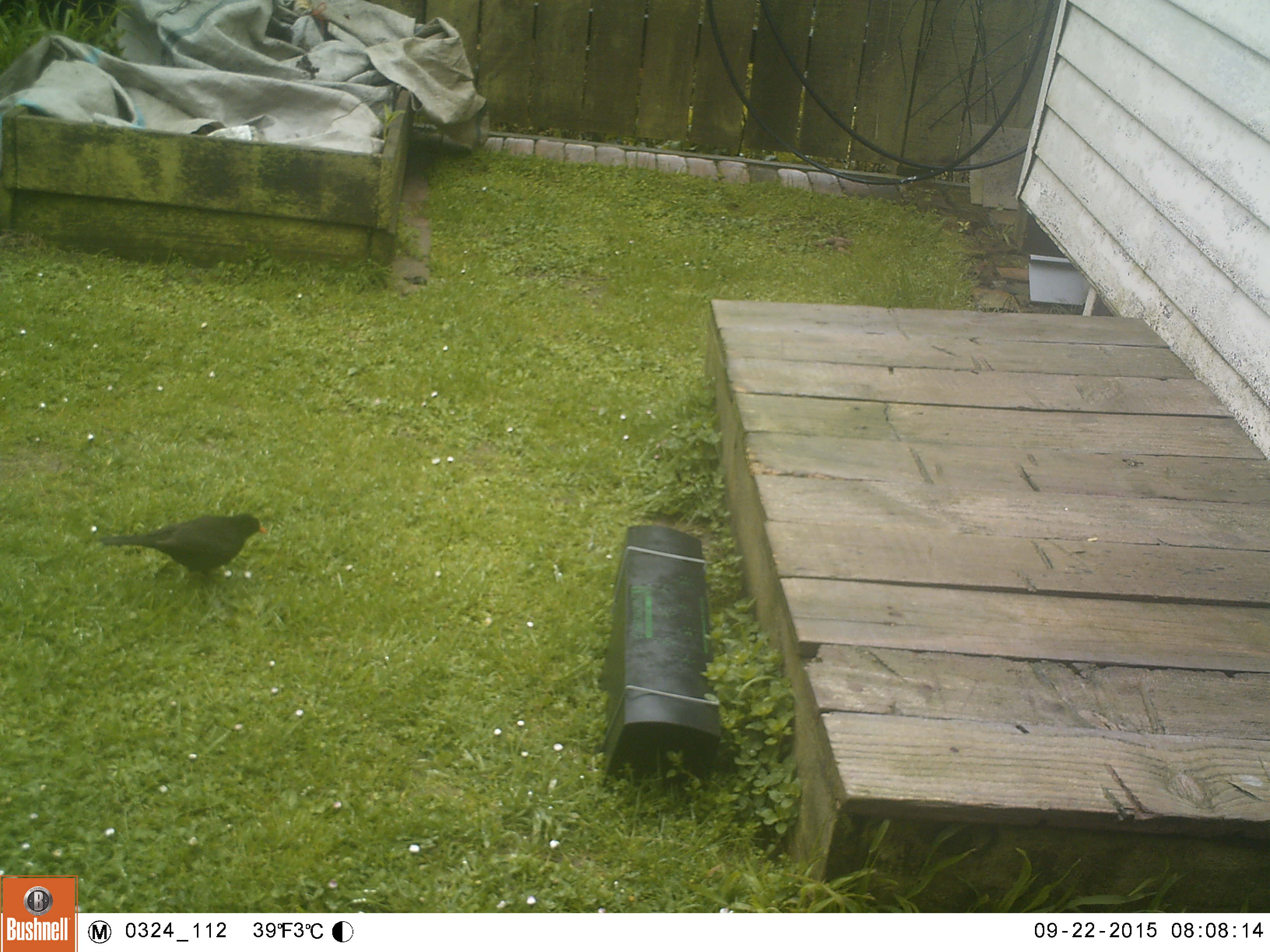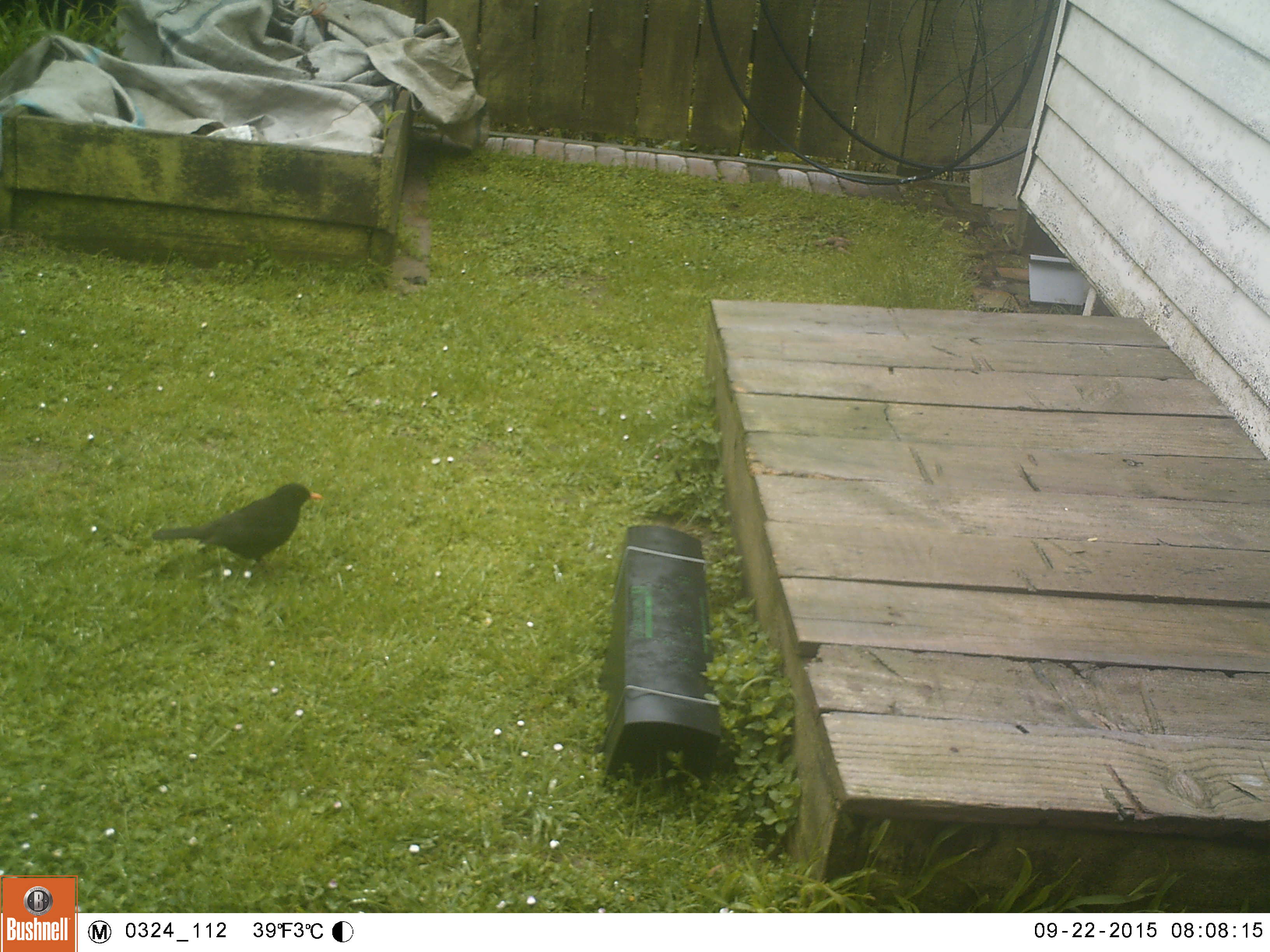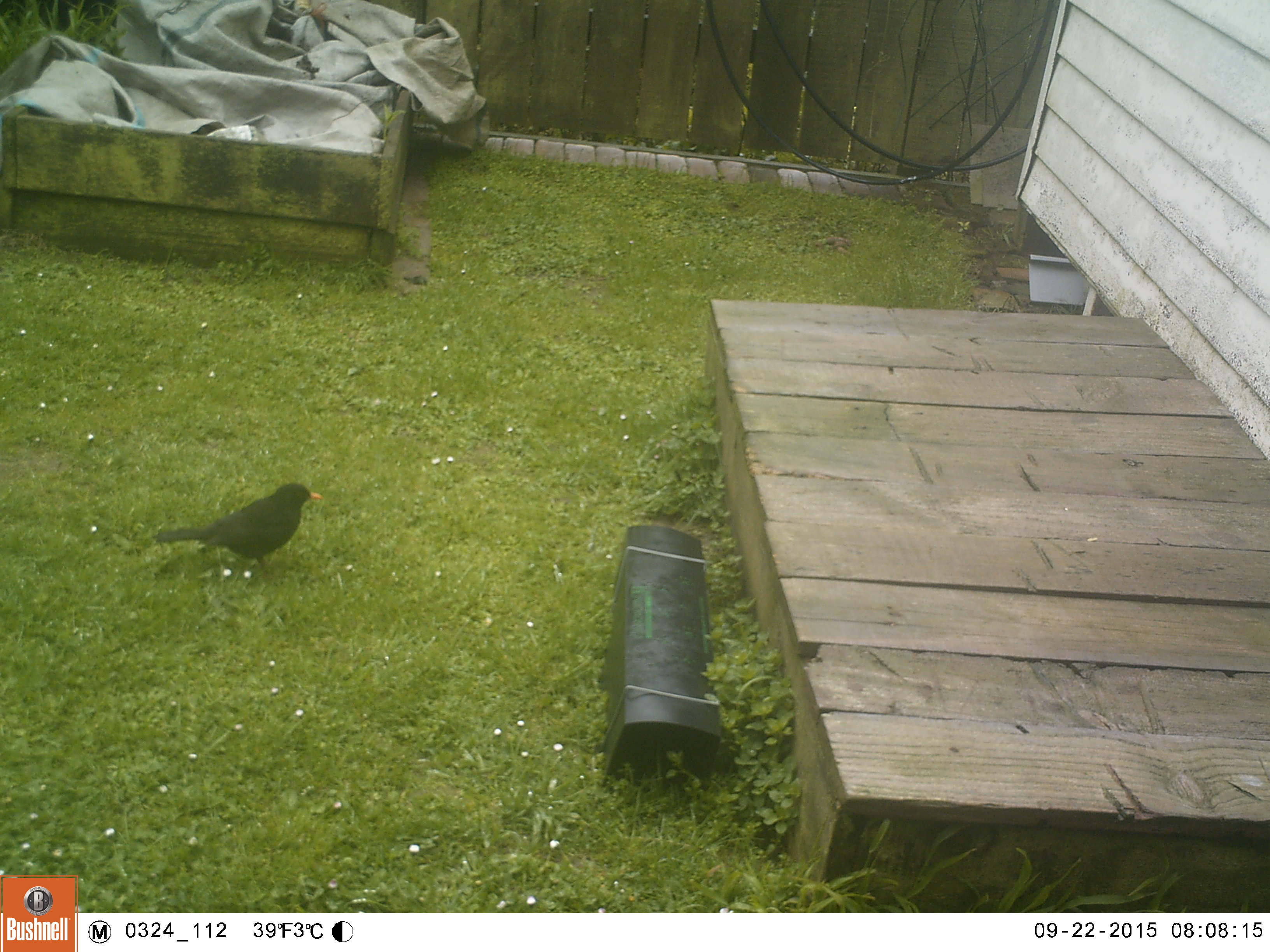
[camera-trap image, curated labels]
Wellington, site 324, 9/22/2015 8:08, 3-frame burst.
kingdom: Animalia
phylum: Chordata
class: Aves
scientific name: Aves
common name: bird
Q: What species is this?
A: Bird (Aves).